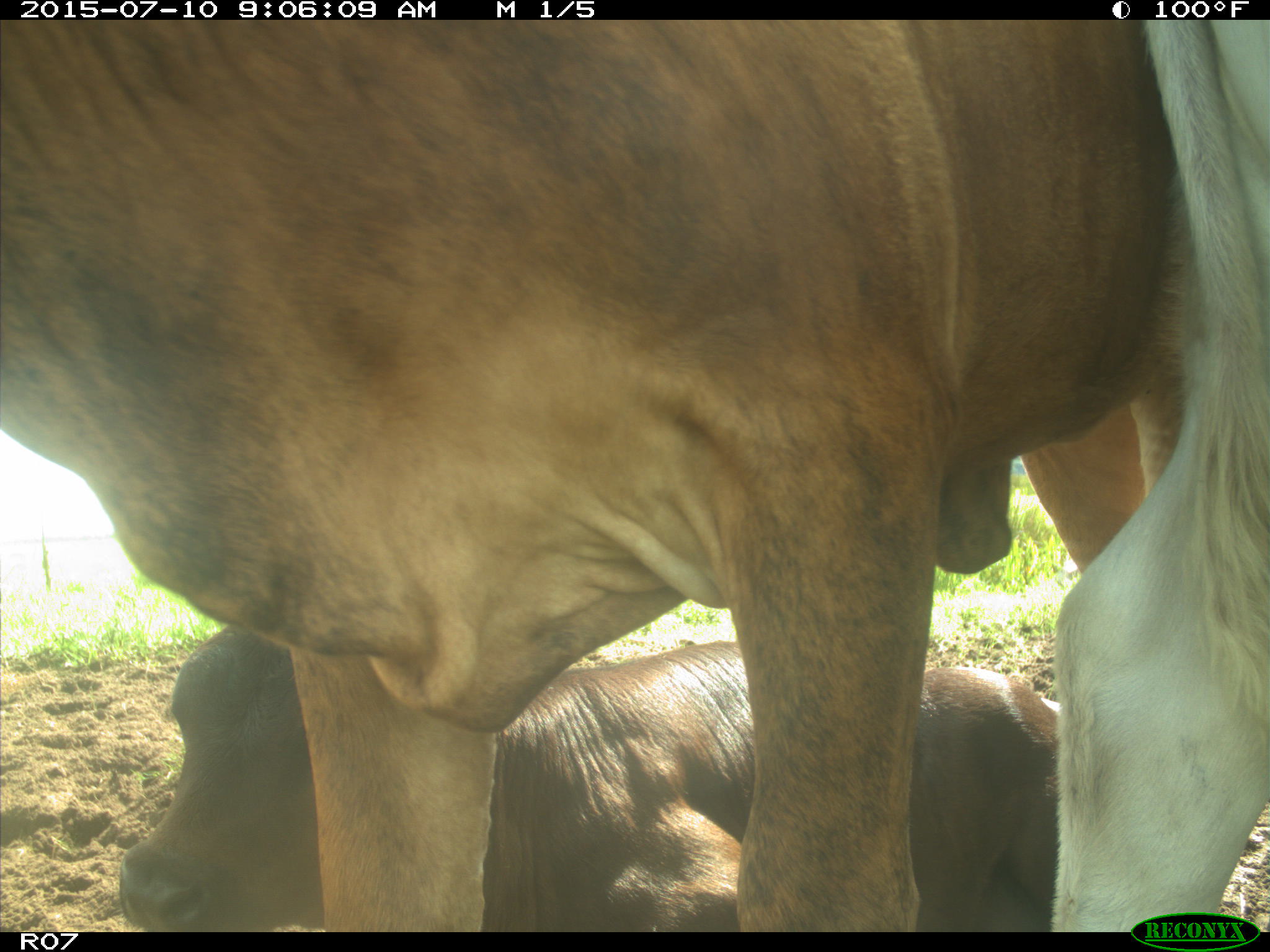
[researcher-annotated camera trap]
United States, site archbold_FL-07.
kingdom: Animalia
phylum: Chordata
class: Mammalia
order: Artiodactyla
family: Bovidae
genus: Bos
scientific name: Bos taurus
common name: domestic cow